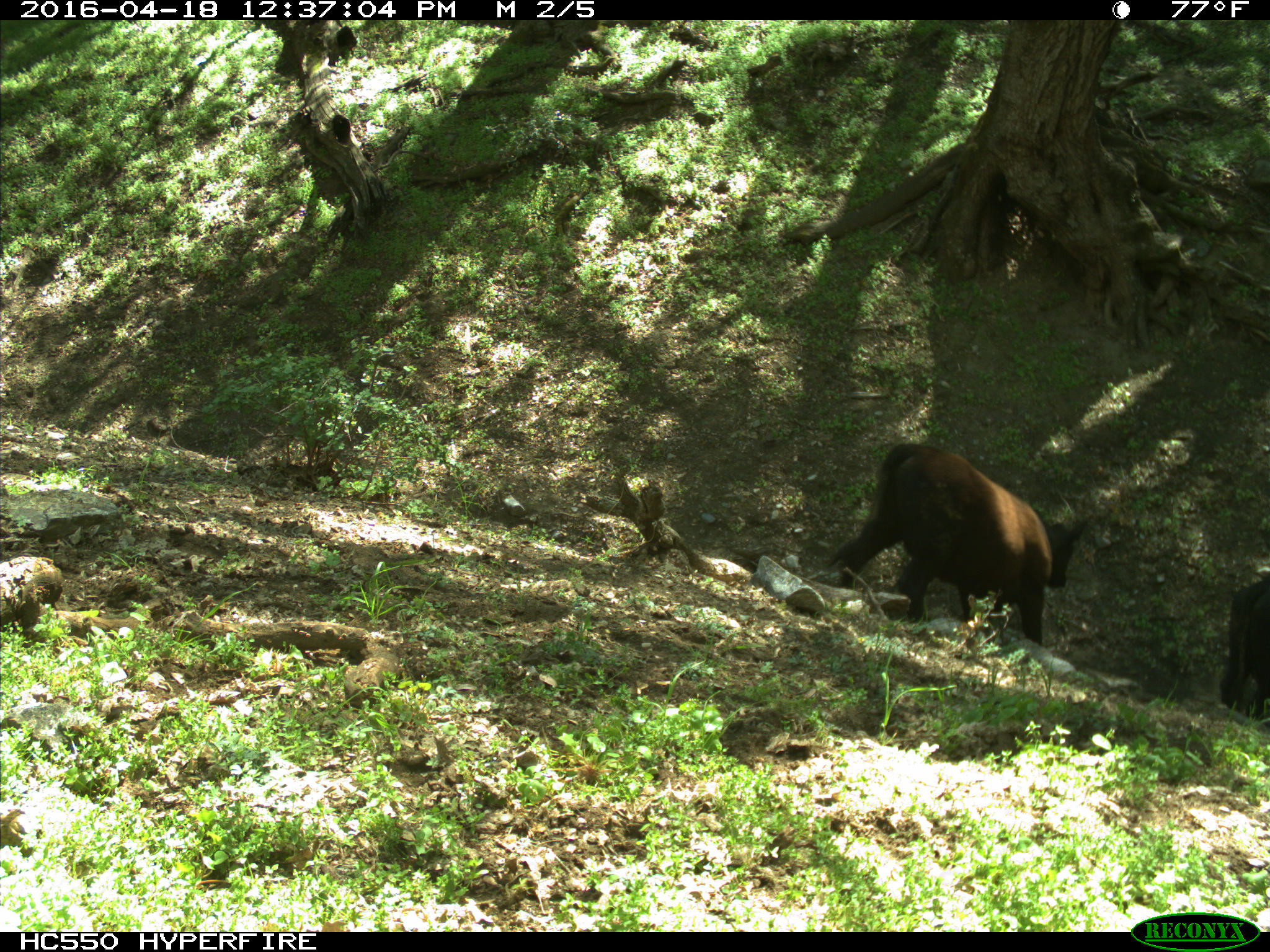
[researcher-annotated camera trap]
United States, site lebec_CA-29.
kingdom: Animalia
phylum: Chordata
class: Mammalia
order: Artiodactyla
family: Bovidae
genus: Bos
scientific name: Bos taurus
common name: domestic cow